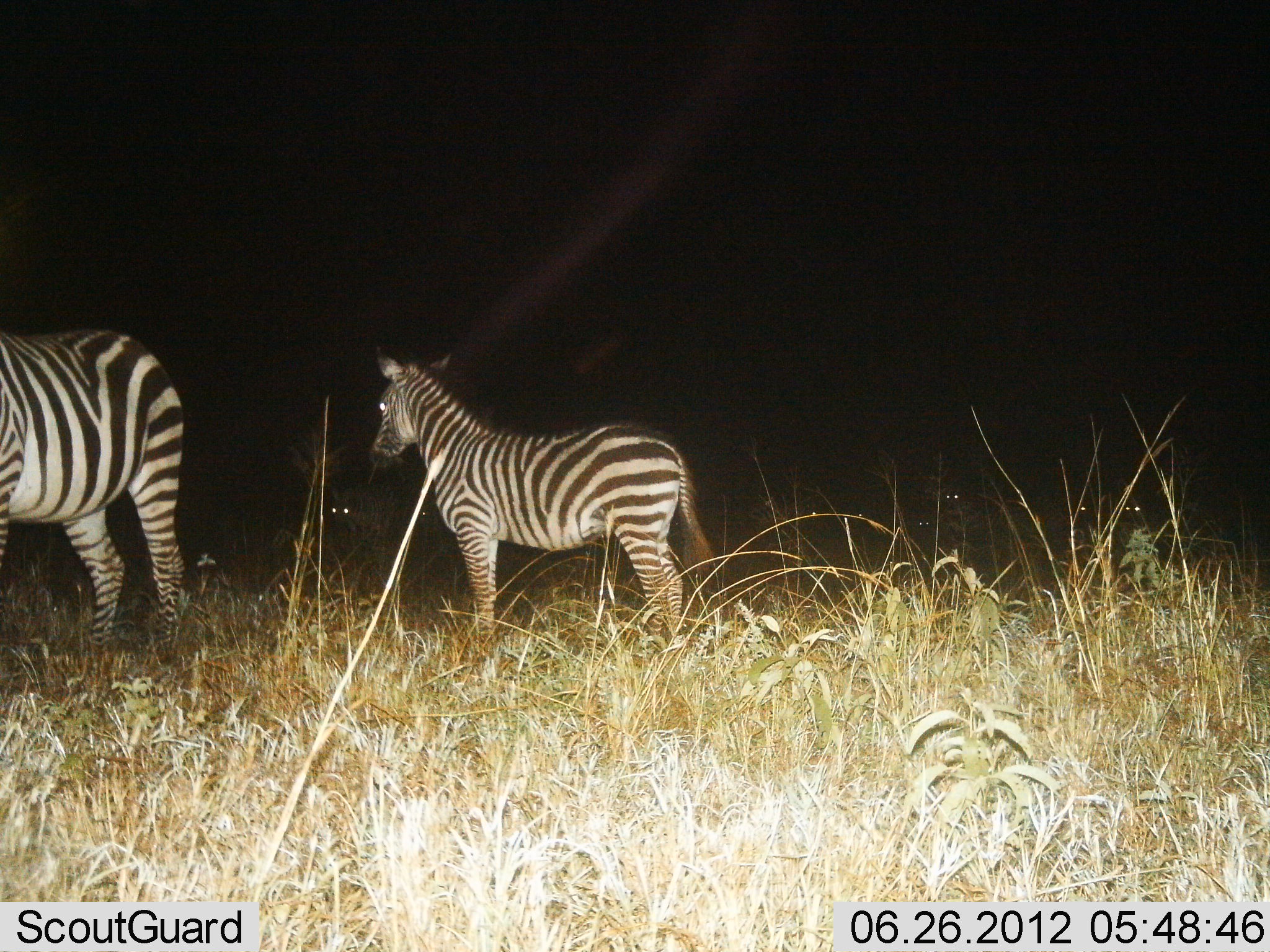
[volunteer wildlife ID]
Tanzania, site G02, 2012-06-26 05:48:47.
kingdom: Animalia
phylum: Chordata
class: Mammalia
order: Perissodactyla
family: Equidae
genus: Equus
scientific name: Equus quagga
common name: plains zebra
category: zebra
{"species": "zebra (plains zebra) (Equus quagga)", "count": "2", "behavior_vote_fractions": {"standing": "100%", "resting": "0%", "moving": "6%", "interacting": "0%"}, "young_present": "25%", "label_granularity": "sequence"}